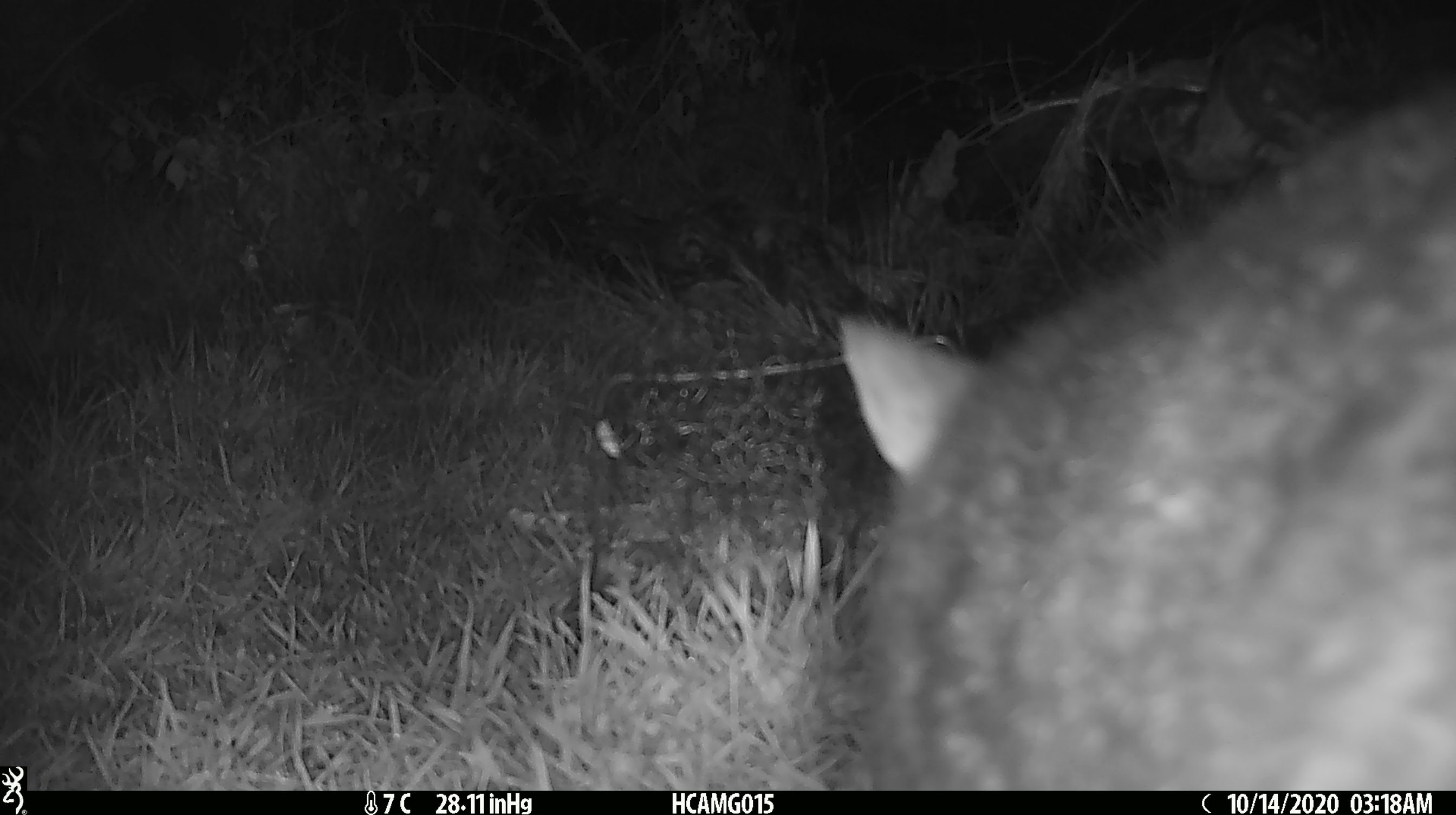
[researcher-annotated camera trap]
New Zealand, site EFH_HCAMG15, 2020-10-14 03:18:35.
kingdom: Animalia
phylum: Chordata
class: Mammalia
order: Diprotodontia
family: Phalangeridae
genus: Trichosurus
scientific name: Trichosurus vulpecula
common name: common brushtail possum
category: possum